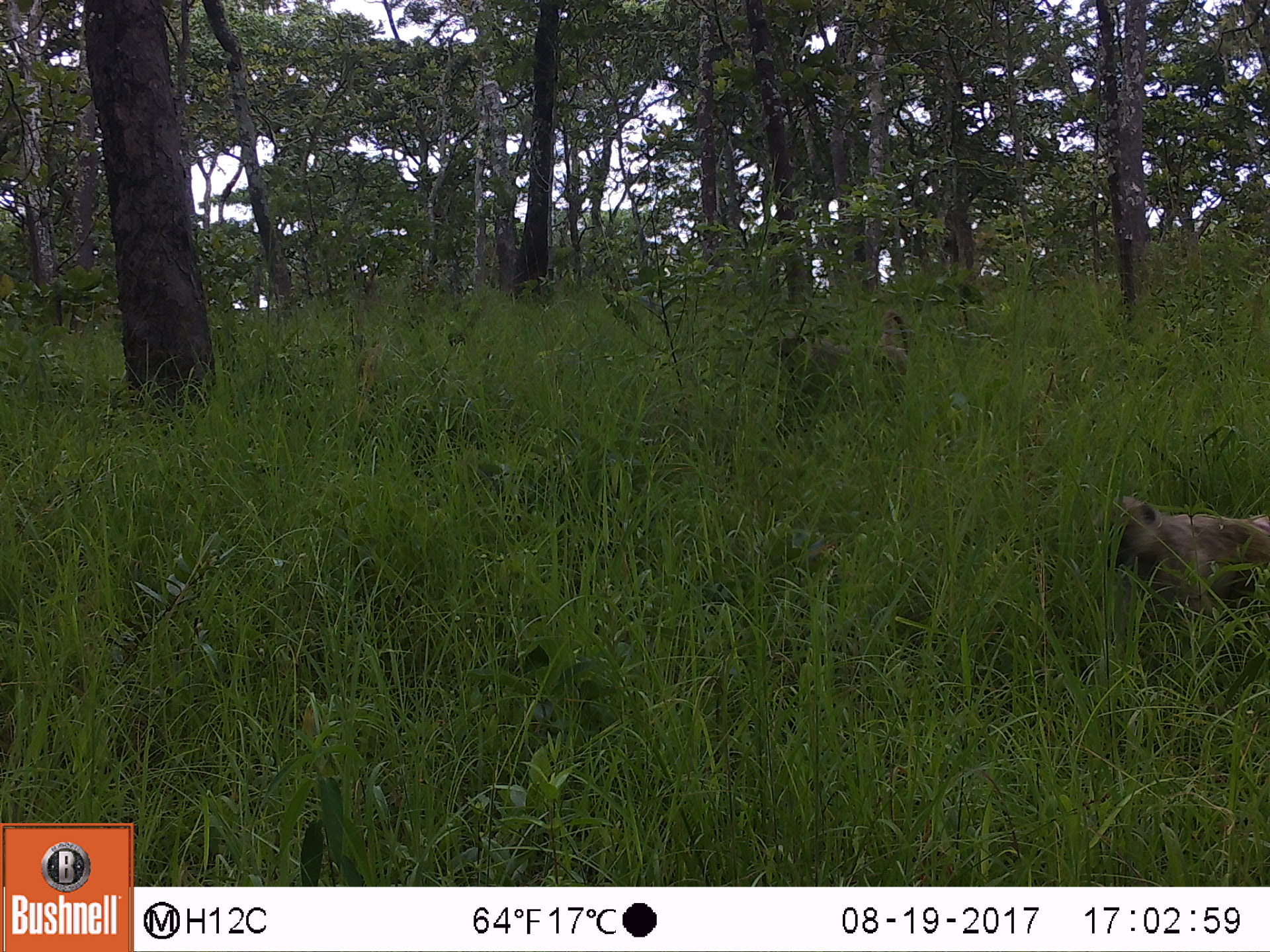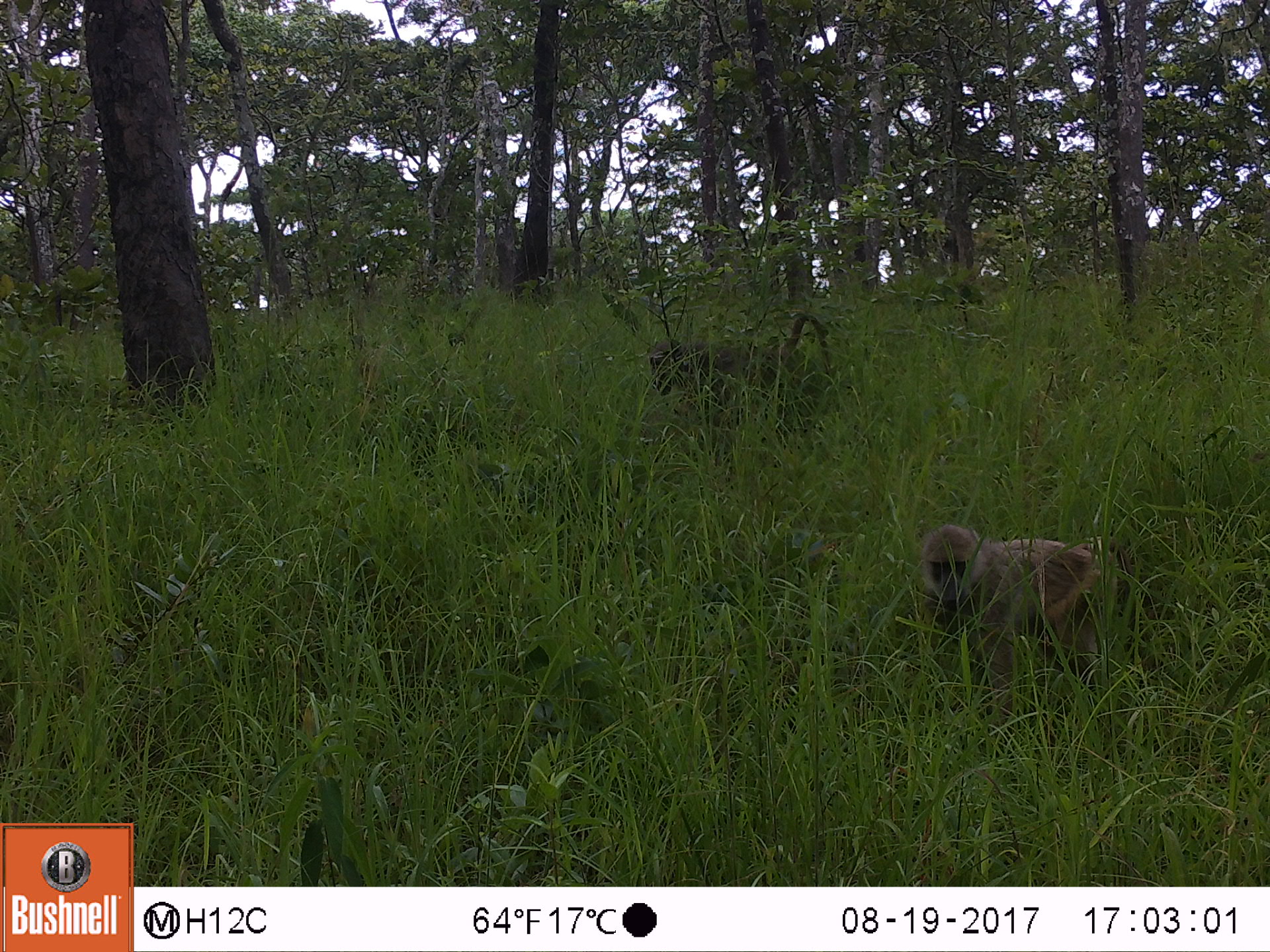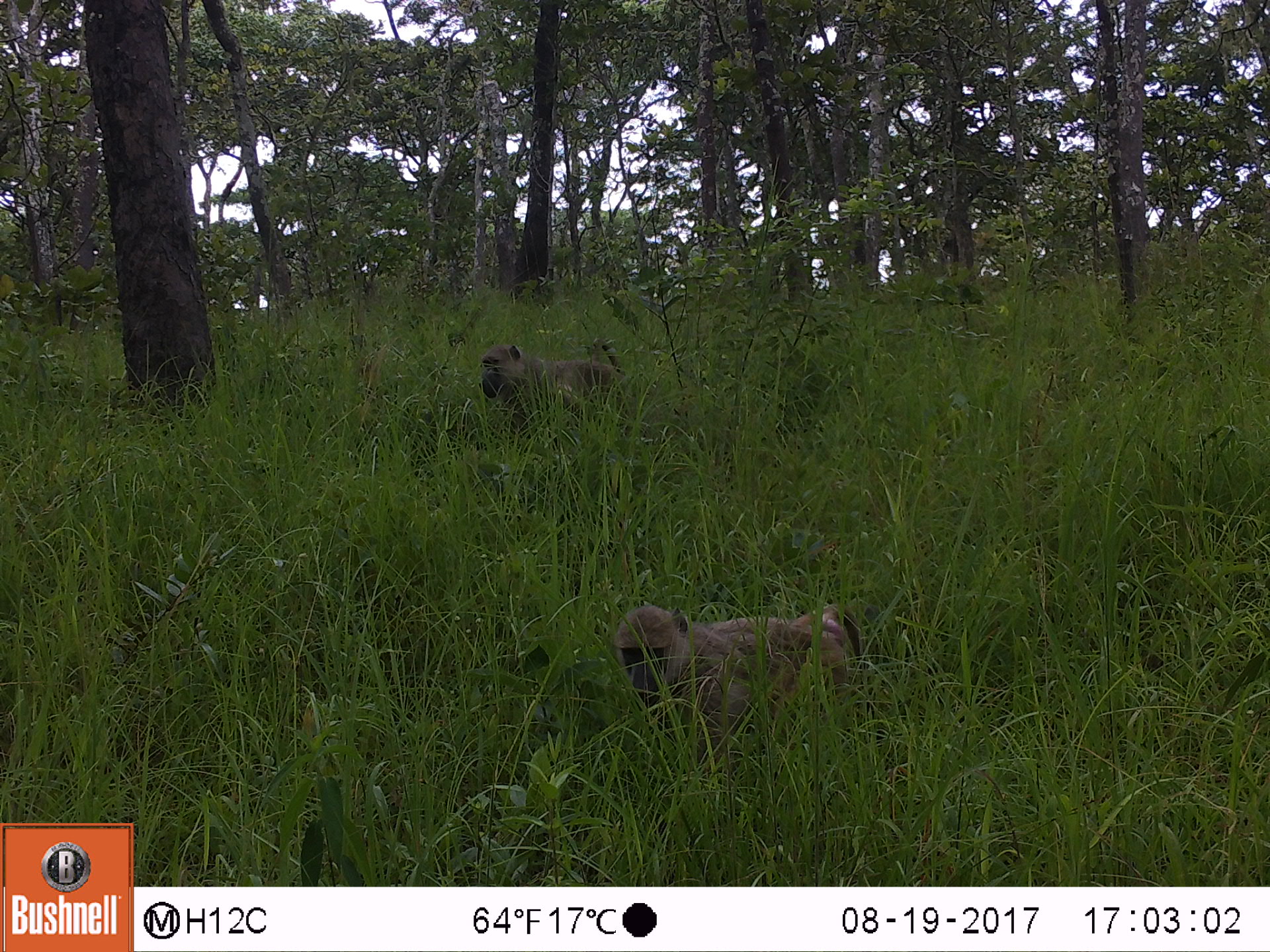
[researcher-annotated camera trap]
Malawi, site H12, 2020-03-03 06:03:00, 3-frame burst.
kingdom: Animalia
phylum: Chordata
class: Mammalia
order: Primates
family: Cercopithecidae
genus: Papio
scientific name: Papio cynocephalus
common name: yellow baboon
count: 2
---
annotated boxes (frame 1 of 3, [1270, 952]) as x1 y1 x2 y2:
yellow baboon: 1091 493 1262 677; 765 313 910 412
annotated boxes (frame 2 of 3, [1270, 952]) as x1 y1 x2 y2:
yellow baboon: 910 518 1123 723; 642 321 831 415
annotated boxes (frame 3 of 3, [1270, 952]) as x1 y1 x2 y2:
yellow baboon: 607 582 865 774; 472 340 637 444